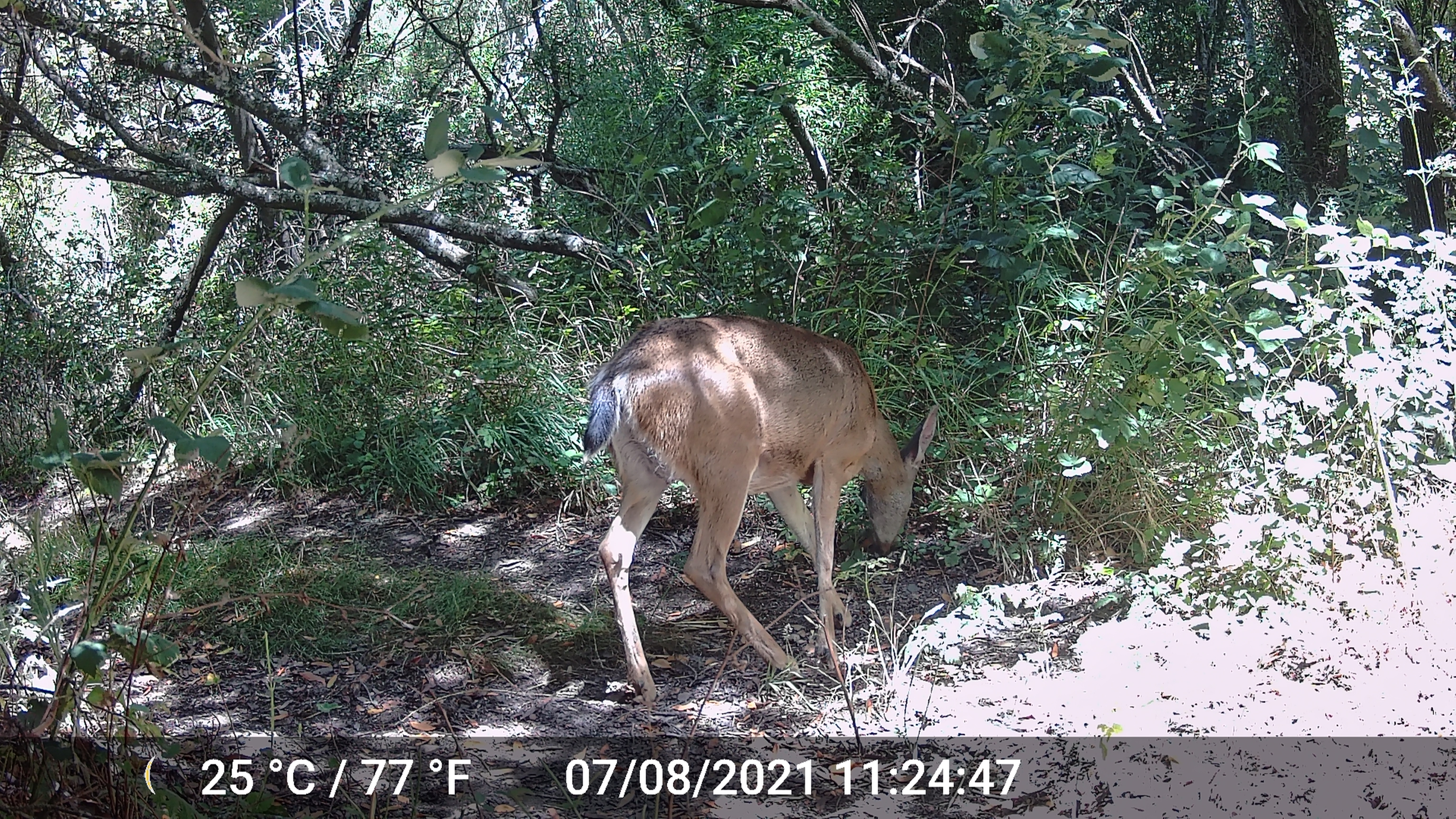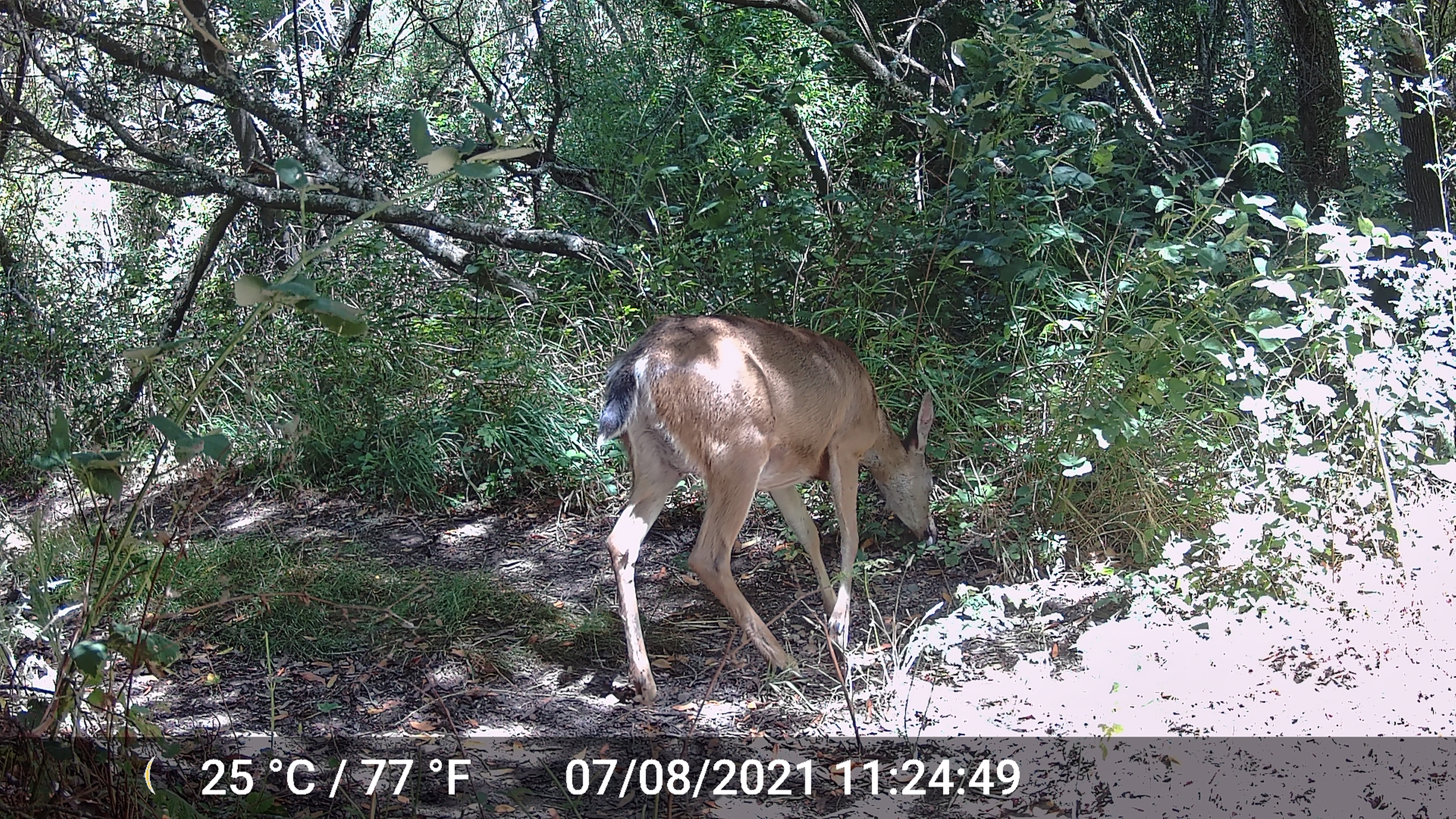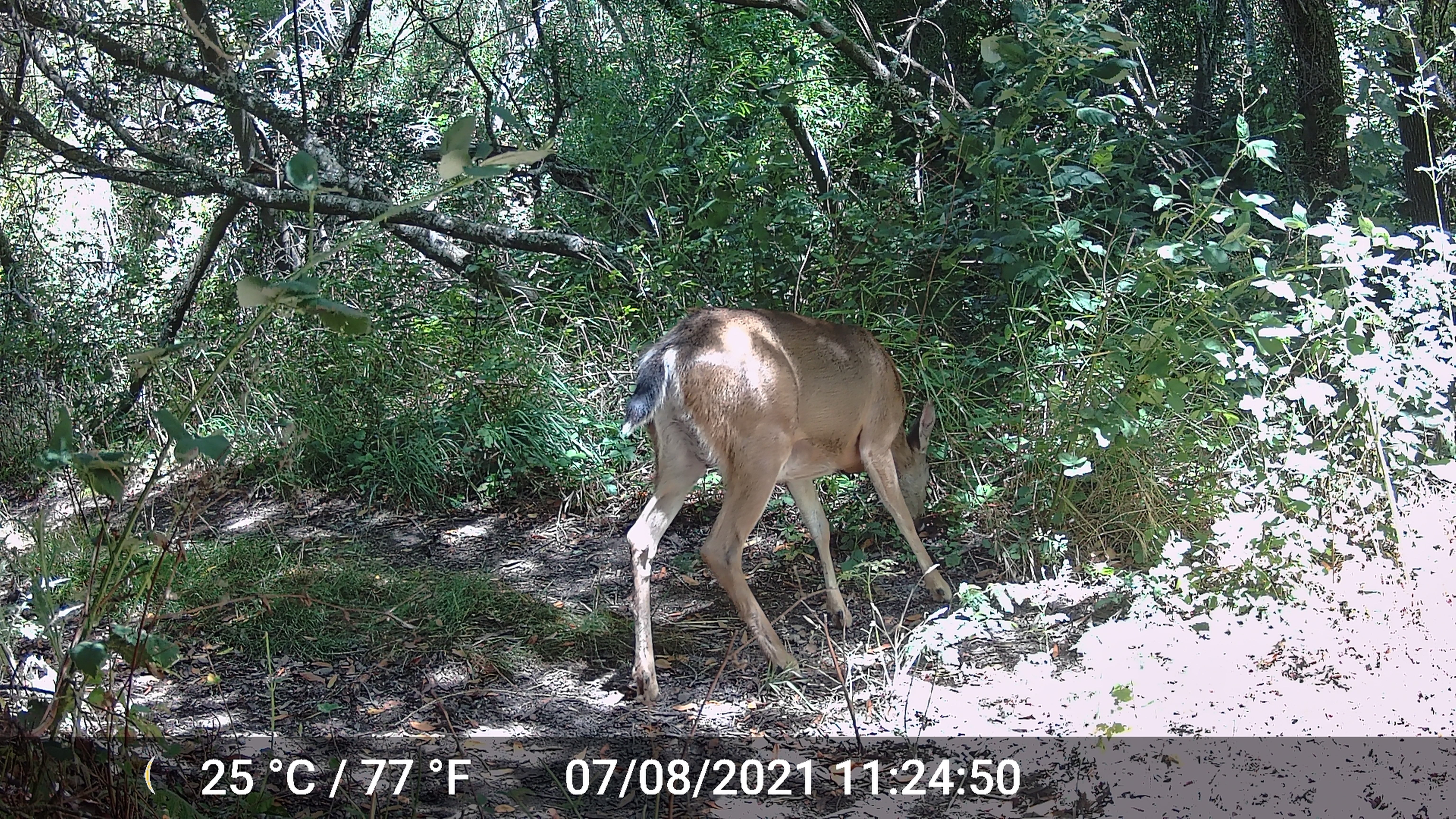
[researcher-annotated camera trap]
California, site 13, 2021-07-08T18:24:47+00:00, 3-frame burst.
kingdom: Animalia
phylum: Chordata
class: Mammalia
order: Artiodactyla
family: Cervidae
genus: Odocoileus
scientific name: Odocoileus hemionus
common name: mule deer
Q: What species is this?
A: Mule deer (Odocoileus hemionus).